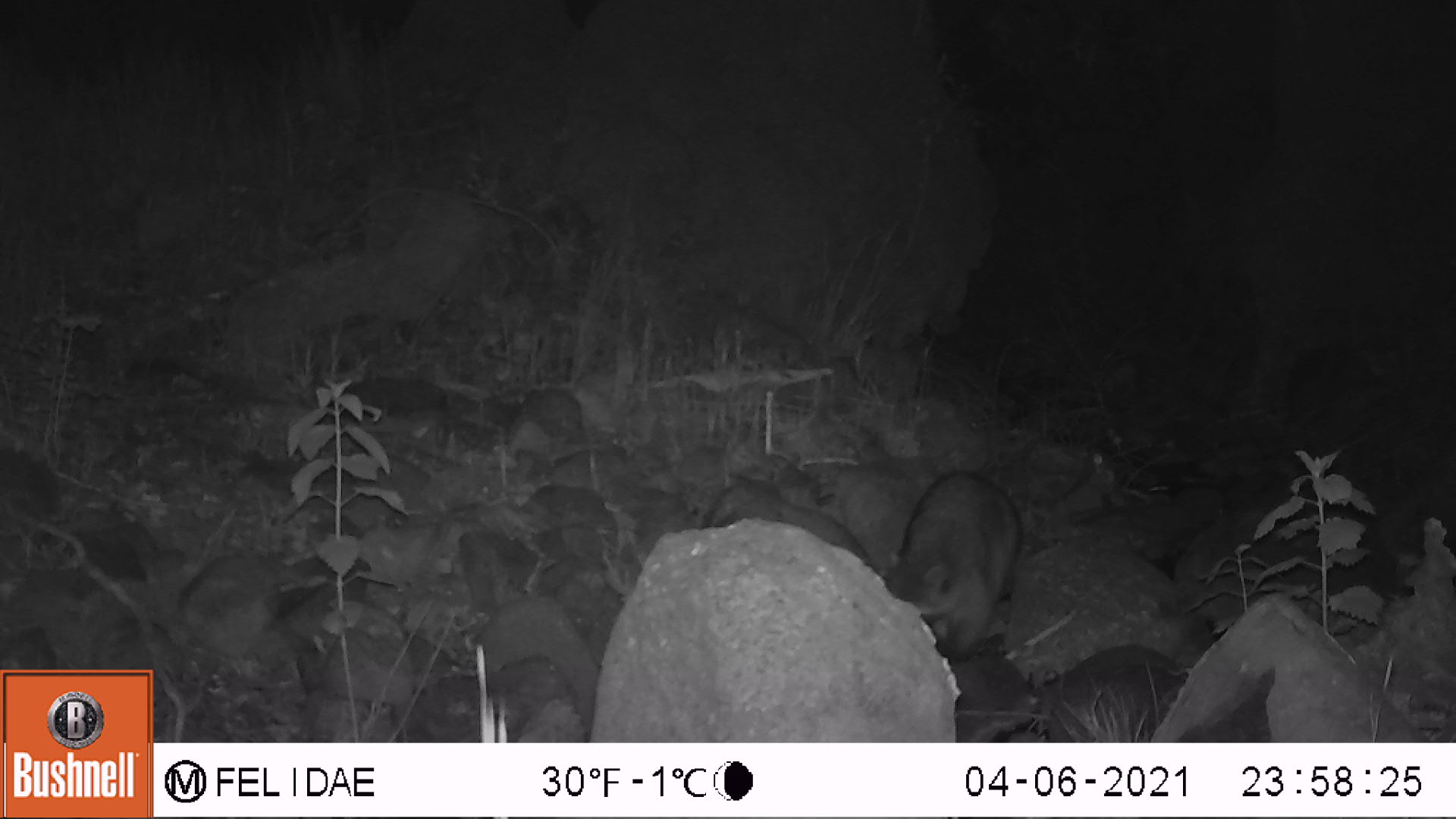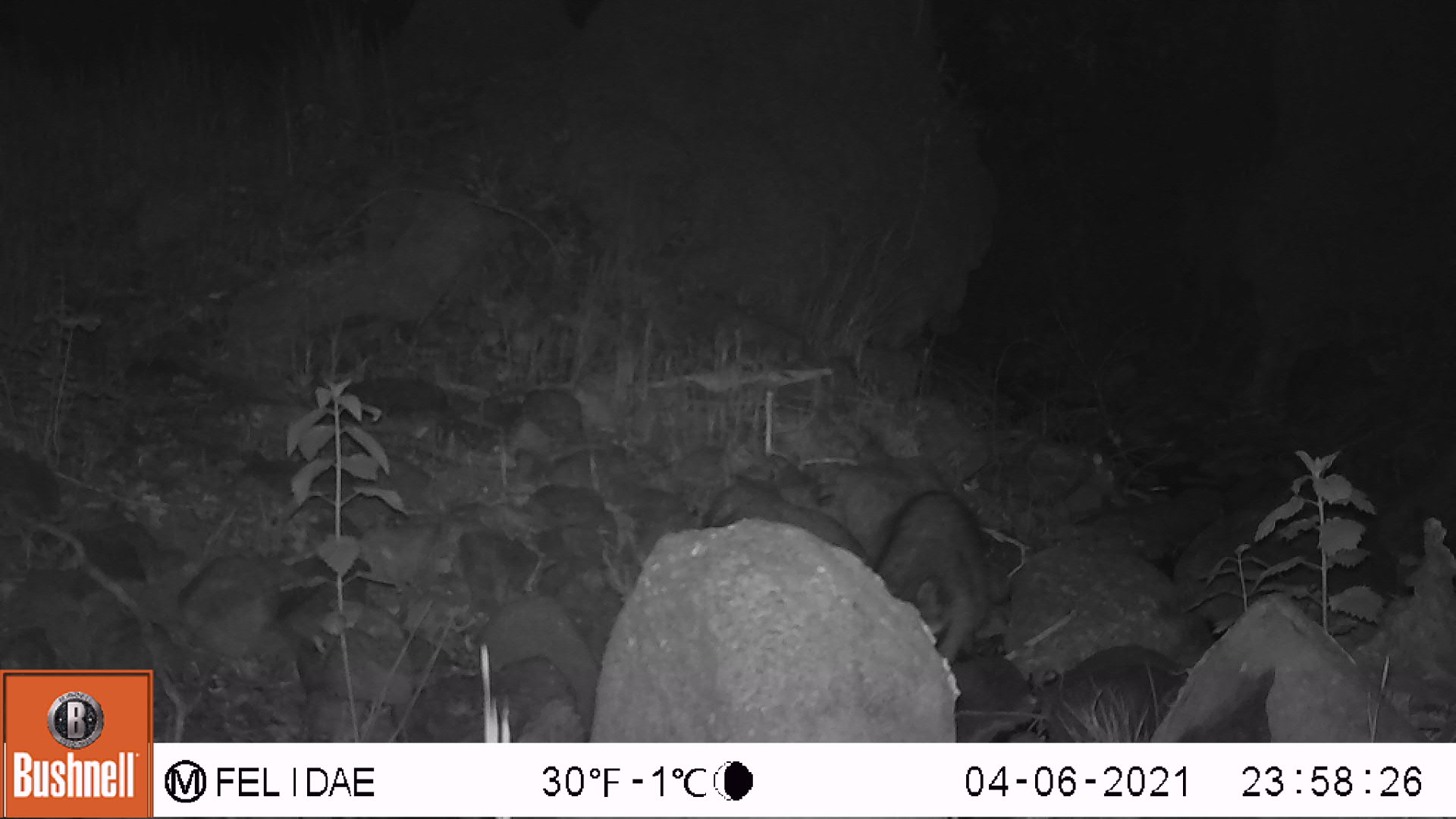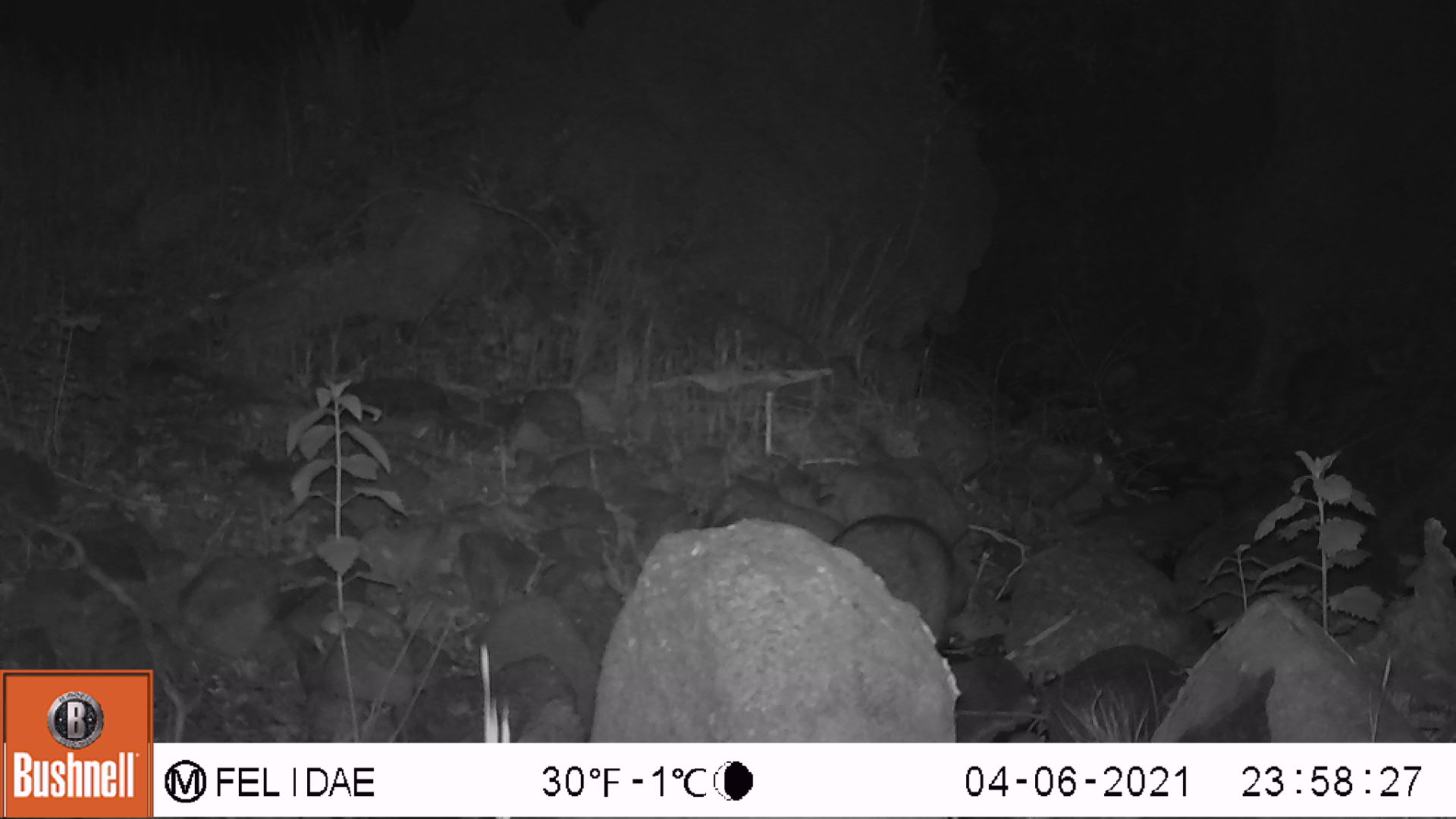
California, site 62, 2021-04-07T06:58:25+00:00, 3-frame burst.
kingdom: Animalia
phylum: Chordata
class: Mammalia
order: Carnivora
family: Procyonidae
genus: Procyon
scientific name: Procyon lotor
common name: raccoon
Raccoon (Procyon lotor).